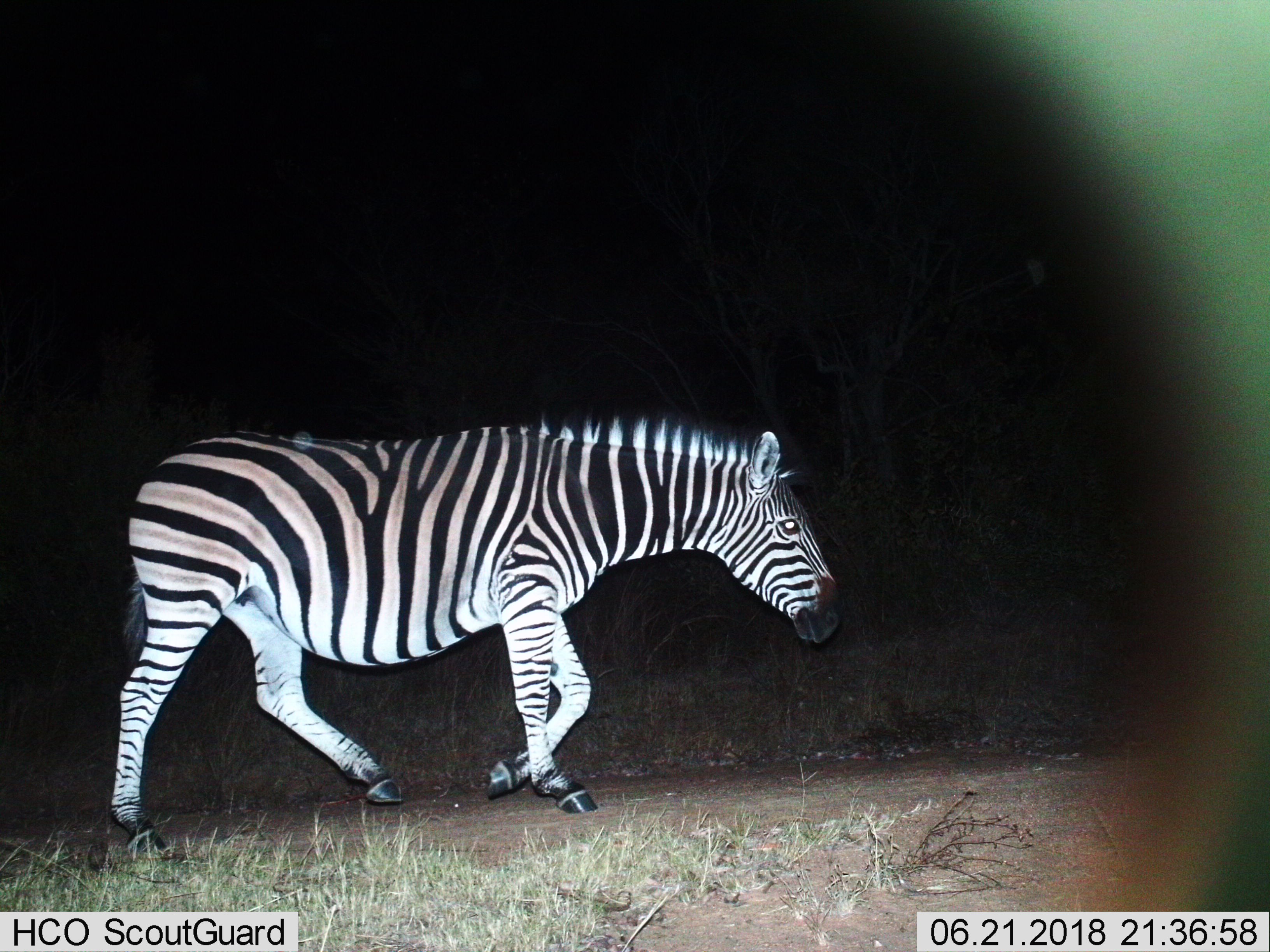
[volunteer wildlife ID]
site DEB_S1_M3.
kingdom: Animalia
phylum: Chordata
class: Mammalia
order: Perissodactyla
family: Equidae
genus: Equus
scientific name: Equus quagga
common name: plains zebra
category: zebraplains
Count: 1.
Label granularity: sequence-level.